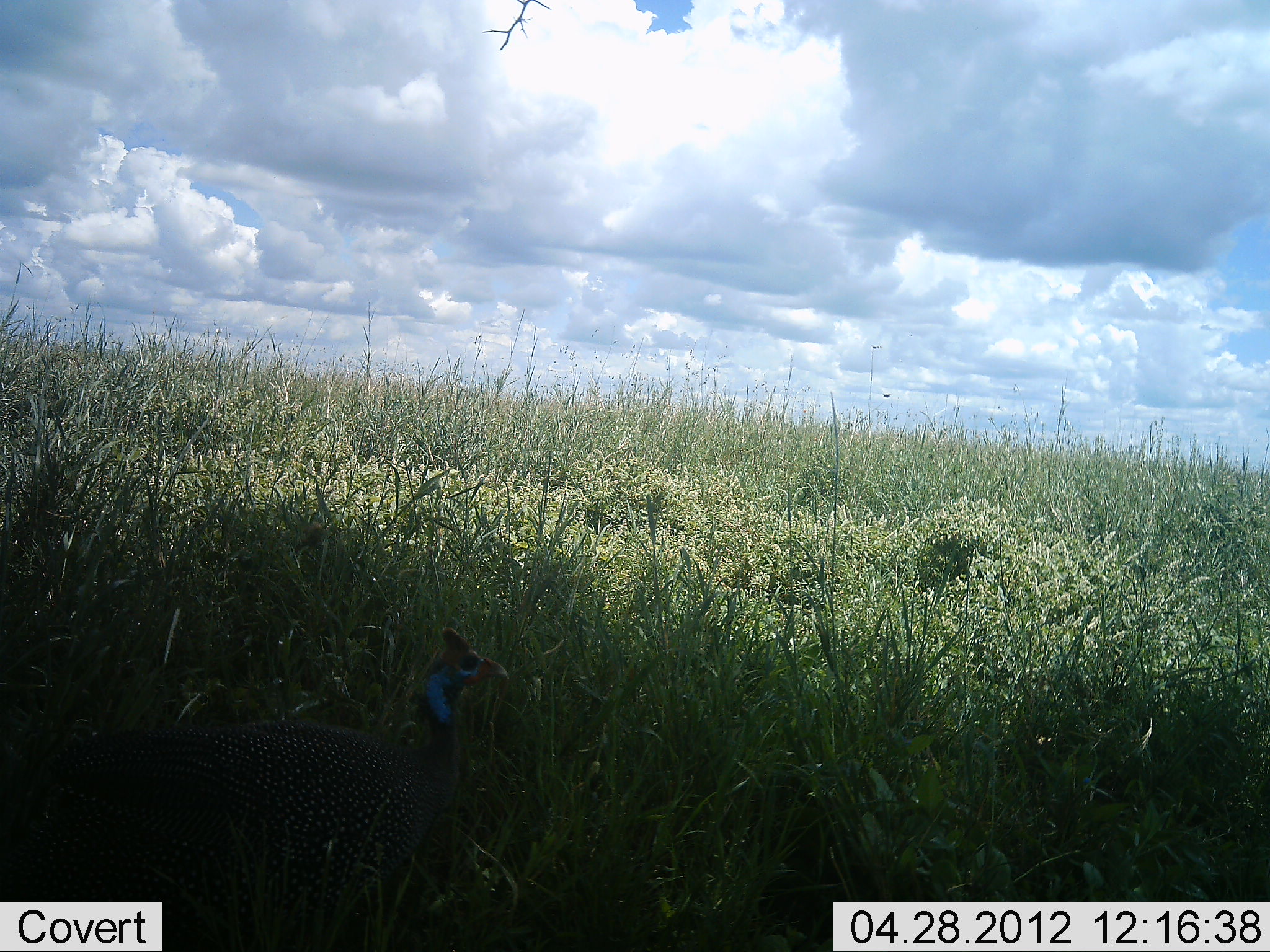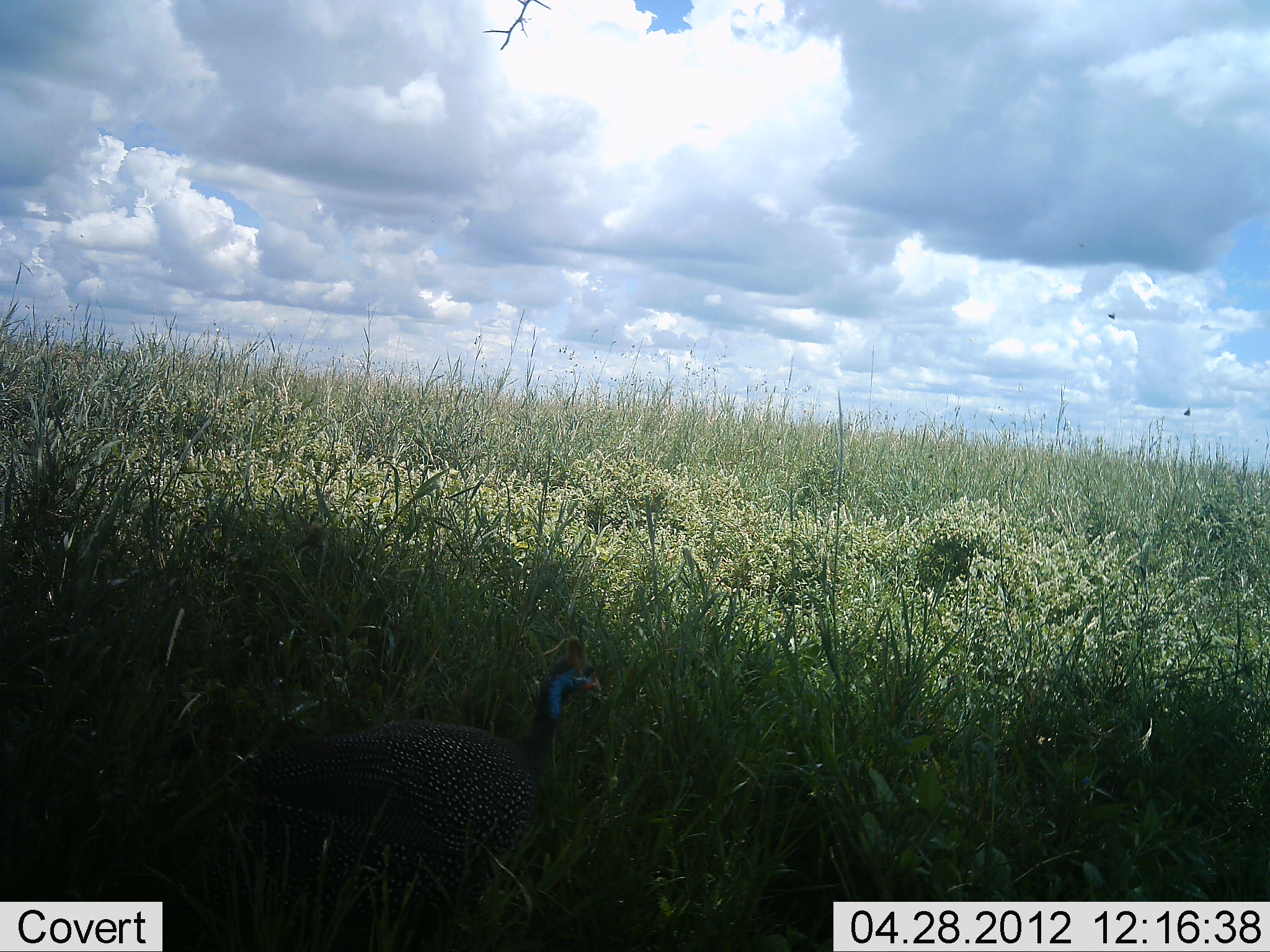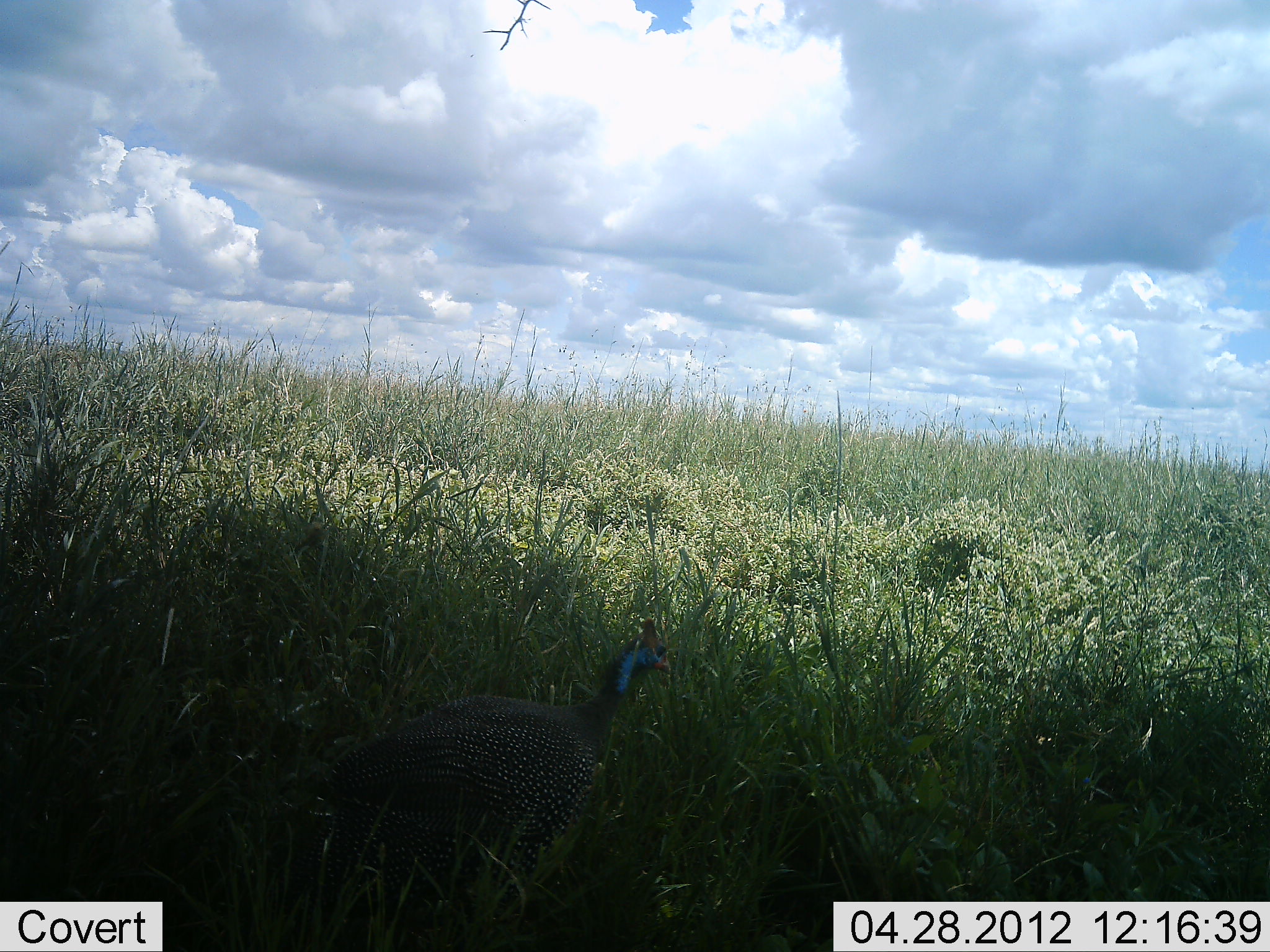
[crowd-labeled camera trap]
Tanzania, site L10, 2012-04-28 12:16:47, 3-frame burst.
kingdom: Animalia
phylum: Chordata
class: Aves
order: Galliformes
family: Numididae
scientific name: Numididae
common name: guinea fowl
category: guineafowl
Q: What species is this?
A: Guineafowl (guinea fowl) (Numididae).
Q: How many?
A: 1.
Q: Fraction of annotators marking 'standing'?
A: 0%.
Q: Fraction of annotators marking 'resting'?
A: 0%.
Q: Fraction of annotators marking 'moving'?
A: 100%.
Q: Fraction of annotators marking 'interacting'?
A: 0%.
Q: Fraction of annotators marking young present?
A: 0%.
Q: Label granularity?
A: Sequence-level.